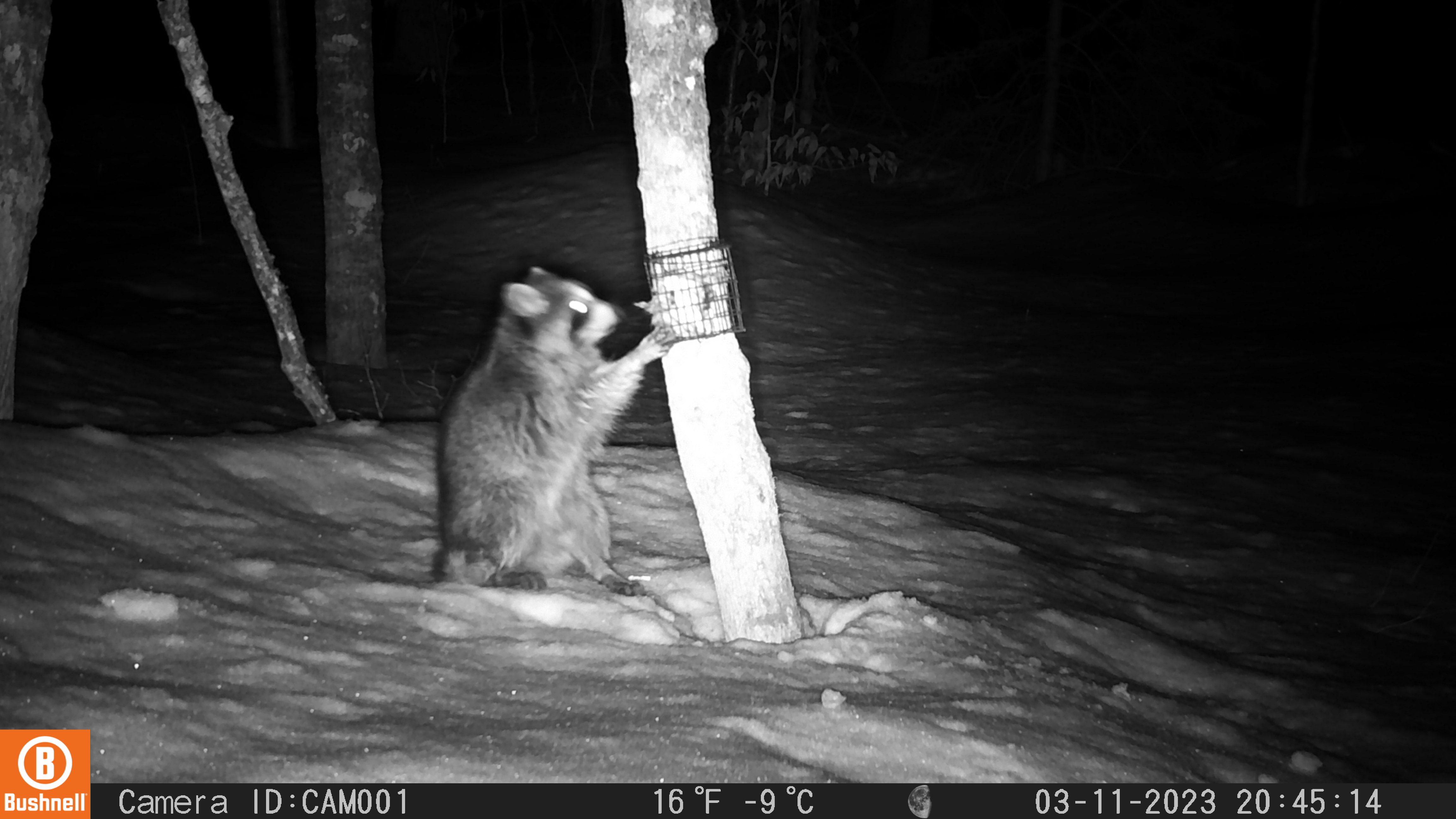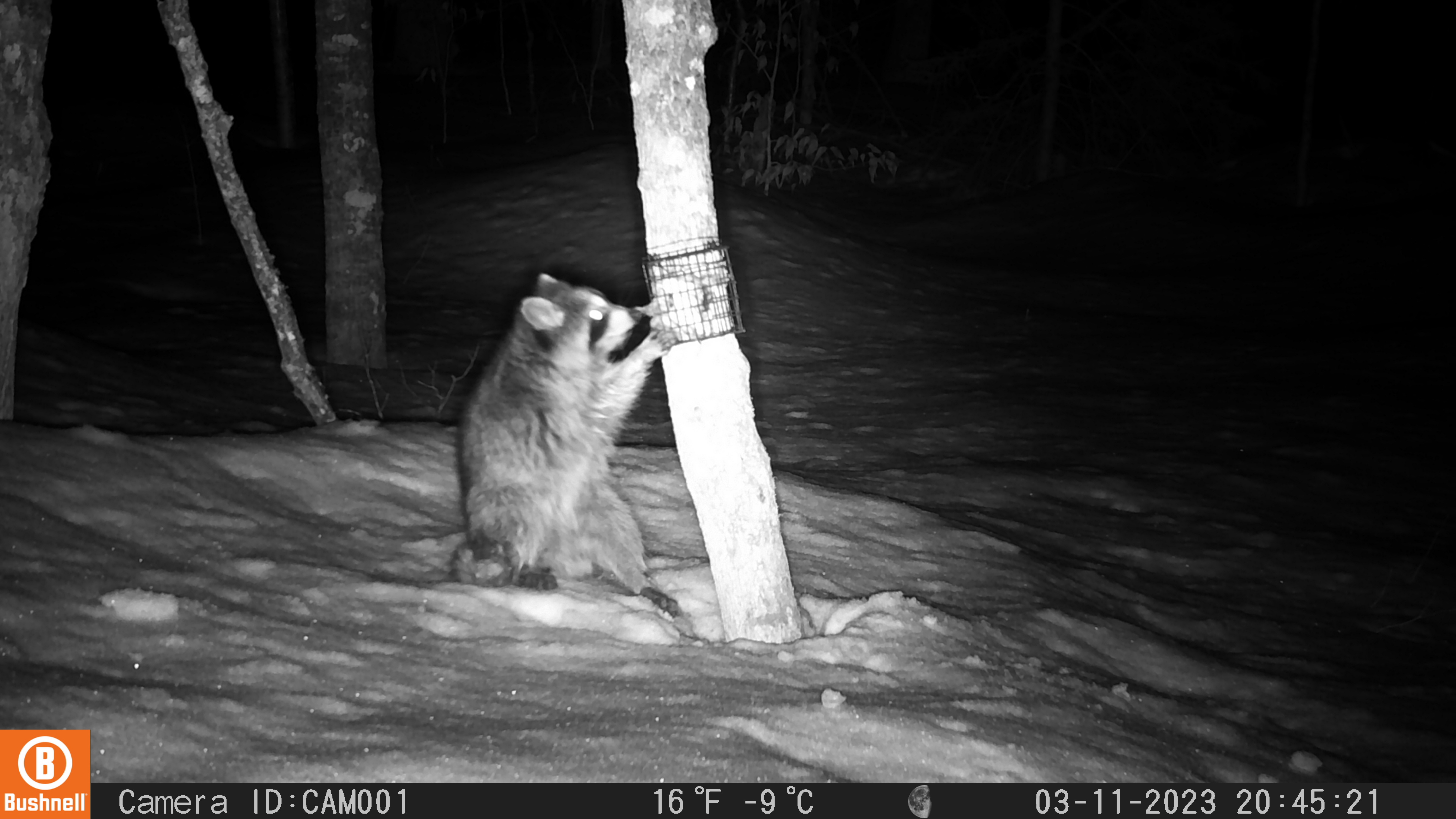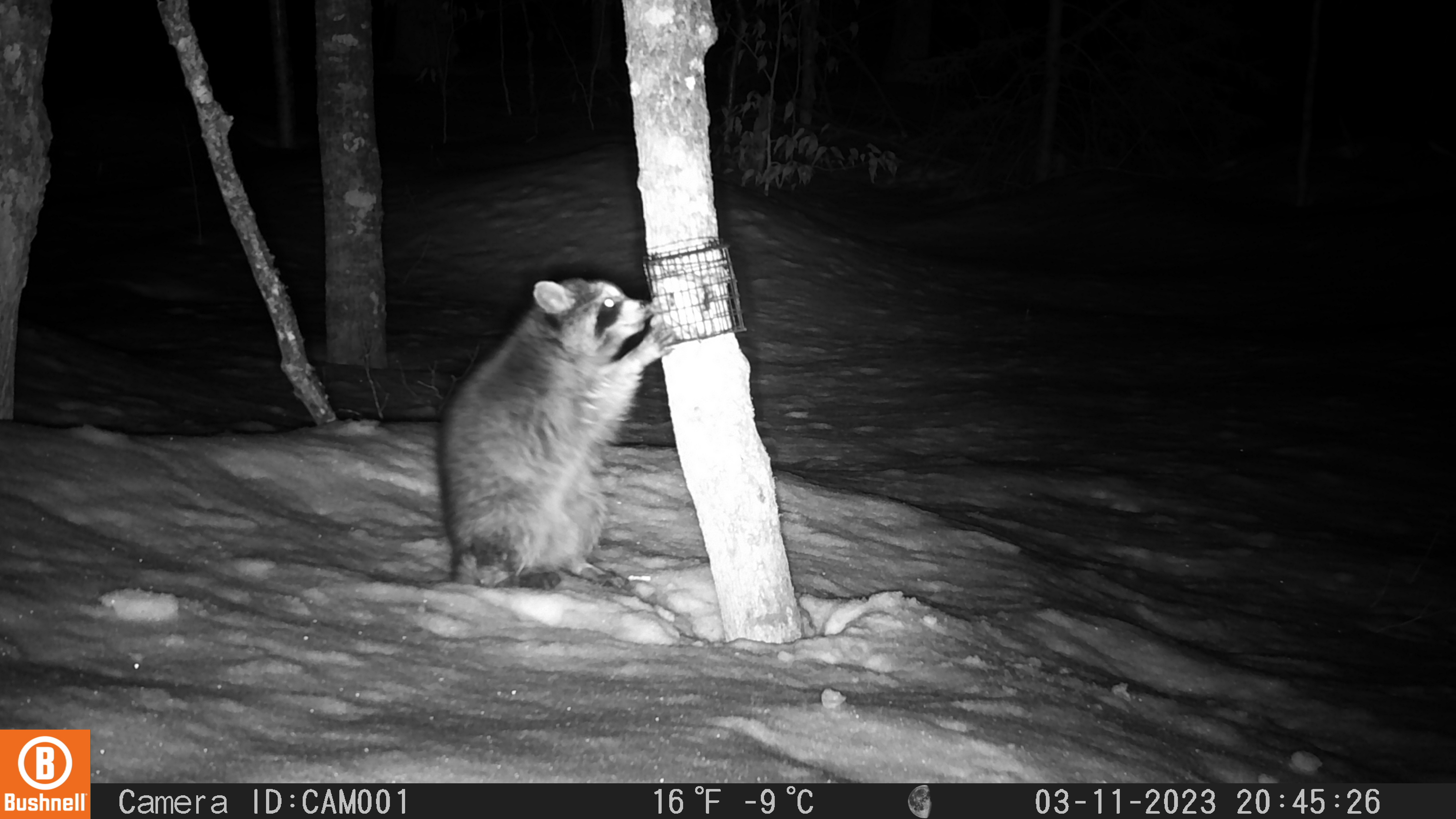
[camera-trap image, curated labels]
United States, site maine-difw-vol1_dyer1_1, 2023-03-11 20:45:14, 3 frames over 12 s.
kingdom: Animalia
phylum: Chordata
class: Mammalia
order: Carnivora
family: Procyonidae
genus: Procyon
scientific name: Procyon lotor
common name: raccoon